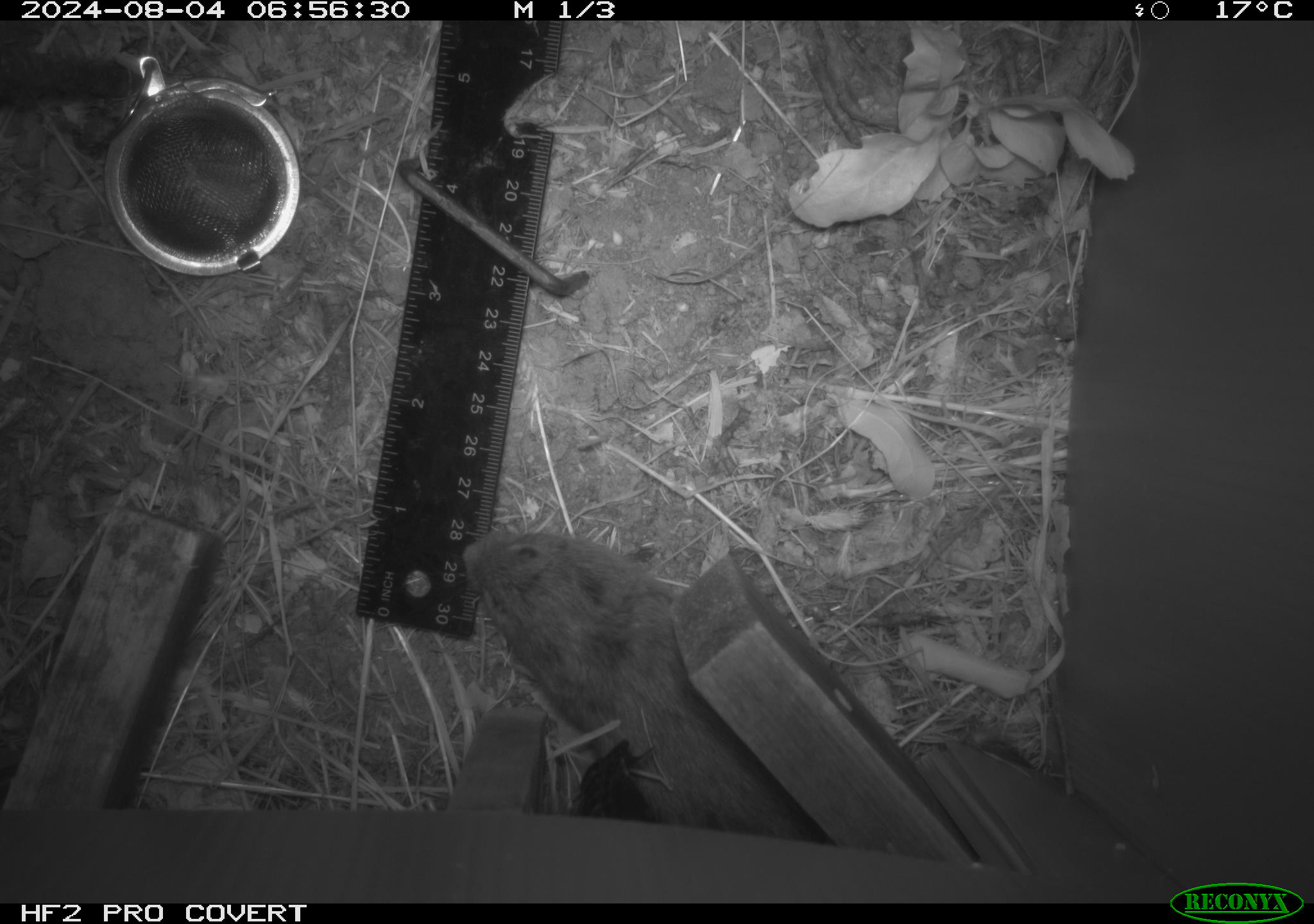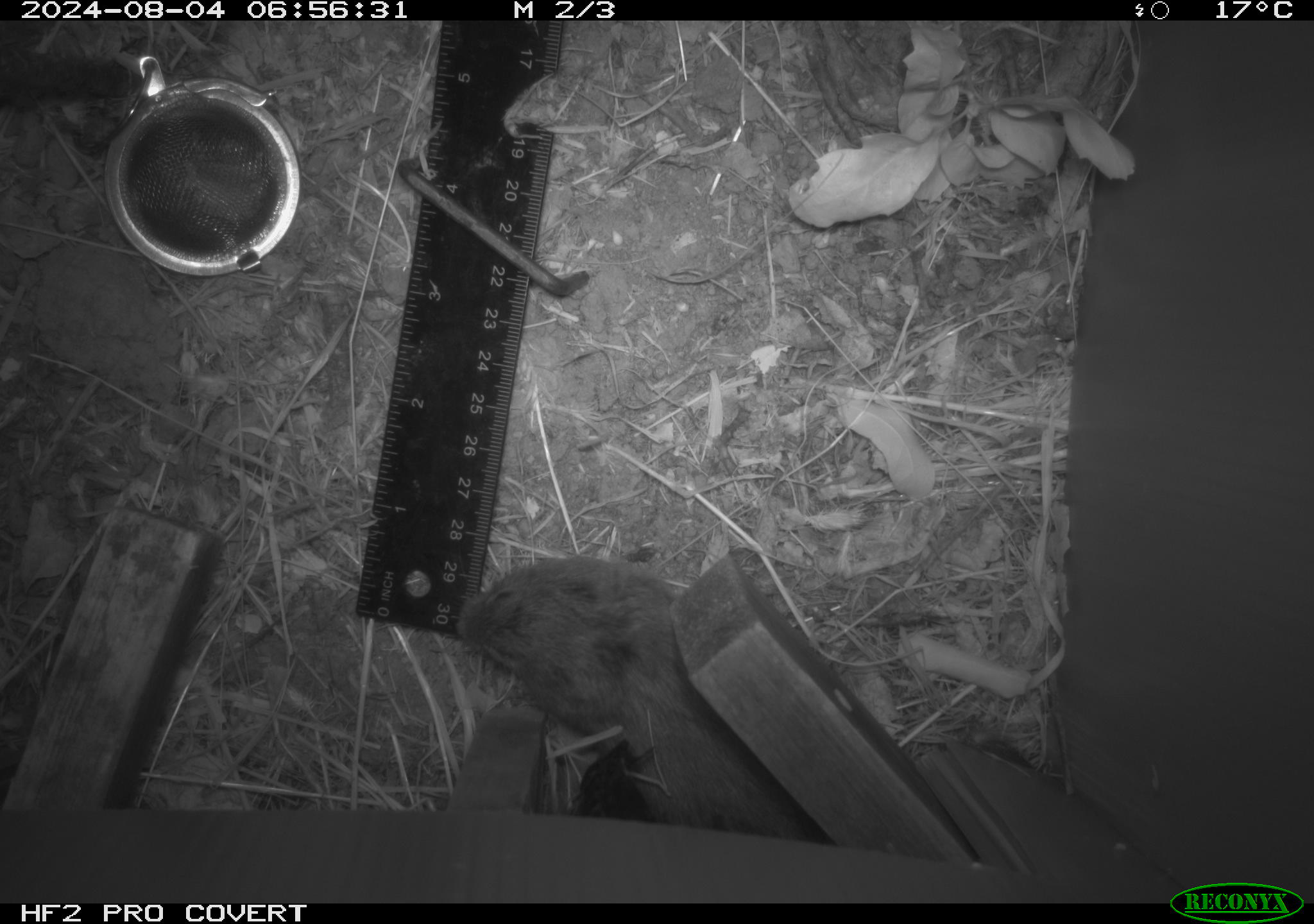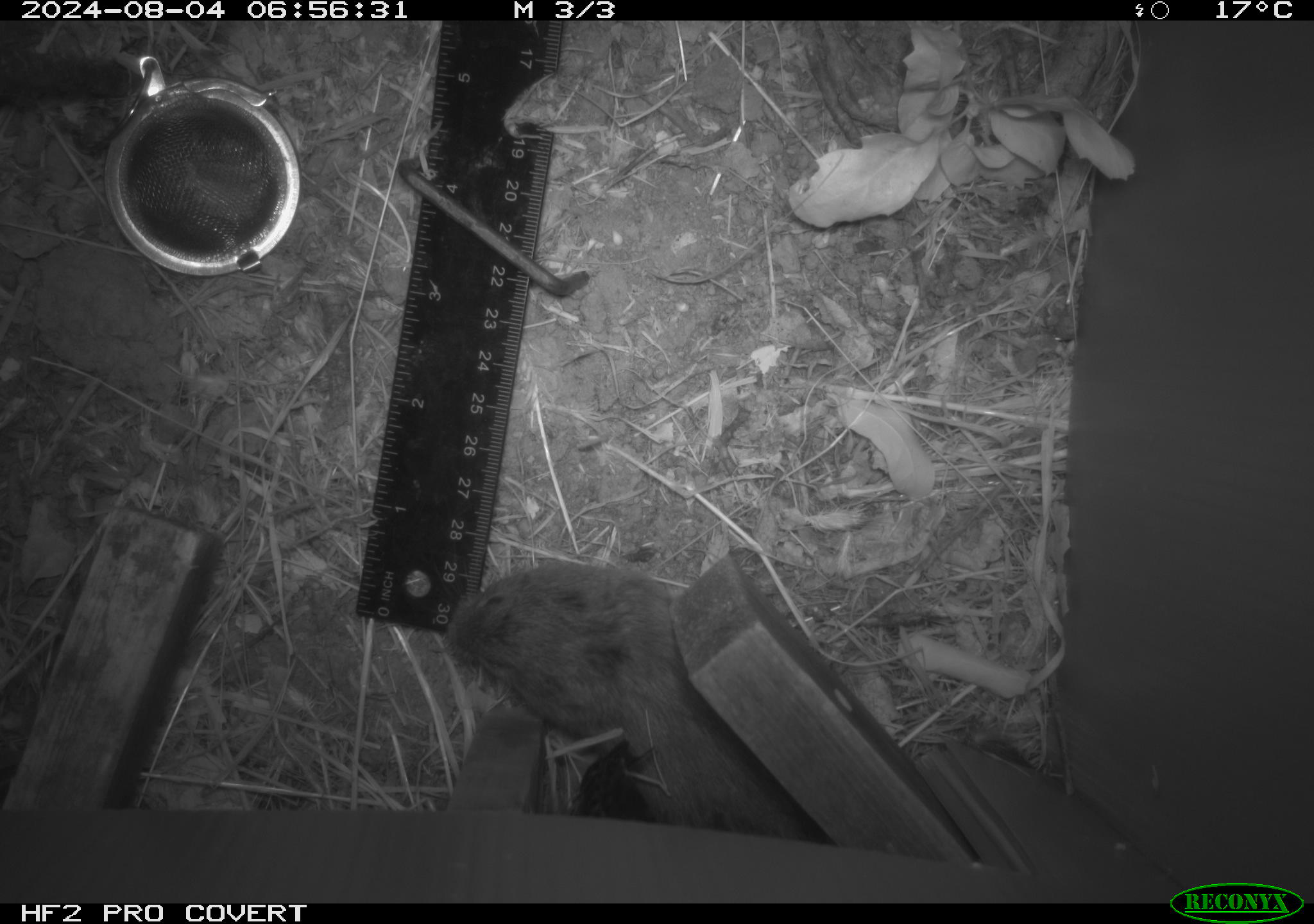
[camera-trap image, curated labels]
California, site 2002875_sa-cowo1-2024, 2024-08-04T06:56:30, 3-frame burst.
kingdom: Animalia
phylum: Chordata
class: Mammalia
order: Rodentia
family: Cricetidae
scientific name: Arvicolinae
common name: voles, lemmings, and muskrats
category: arvicolinae subfamily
Arvicolinae subfamily (voles, lemmings, and muskrats) (Arvicolinae).